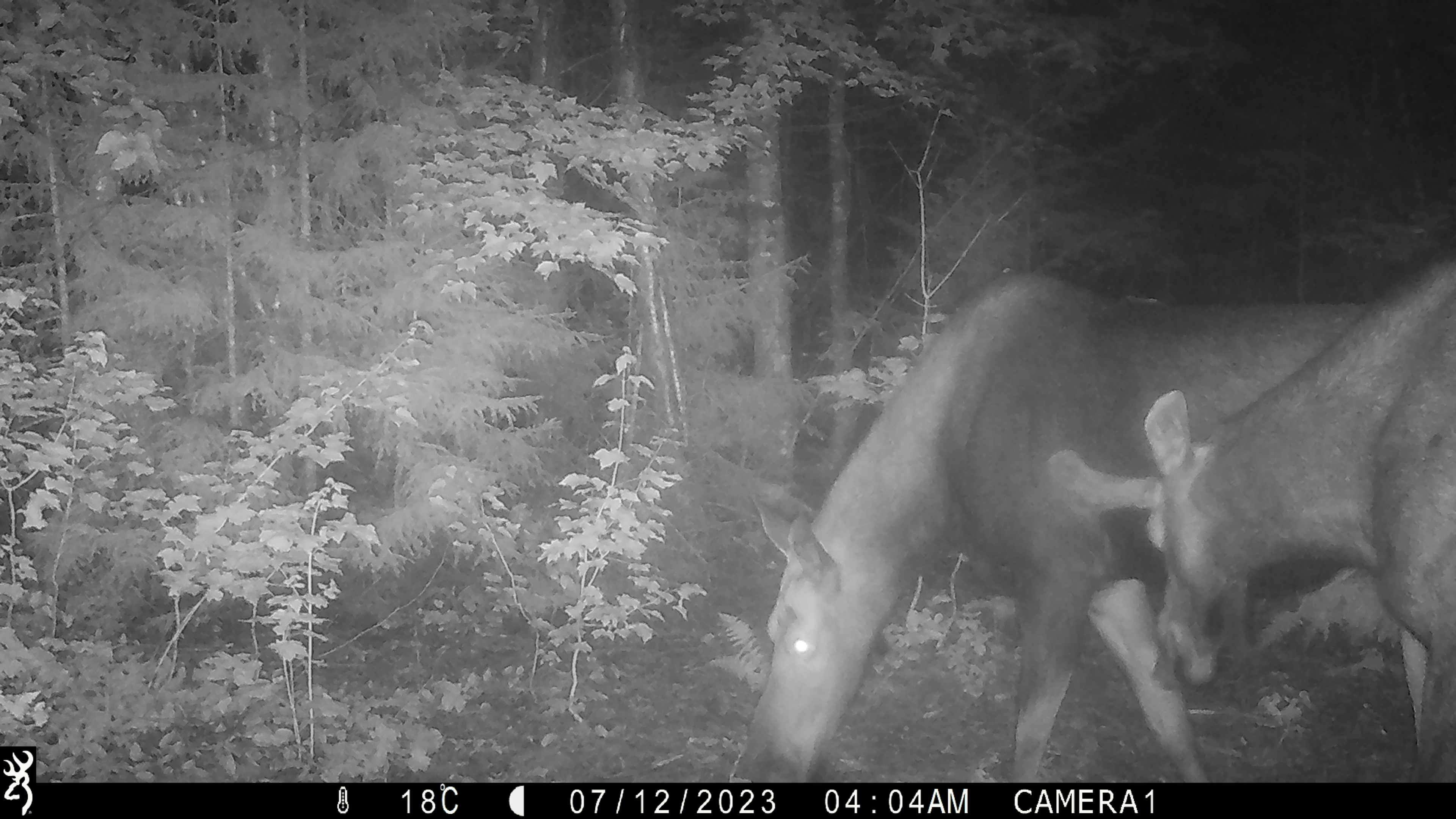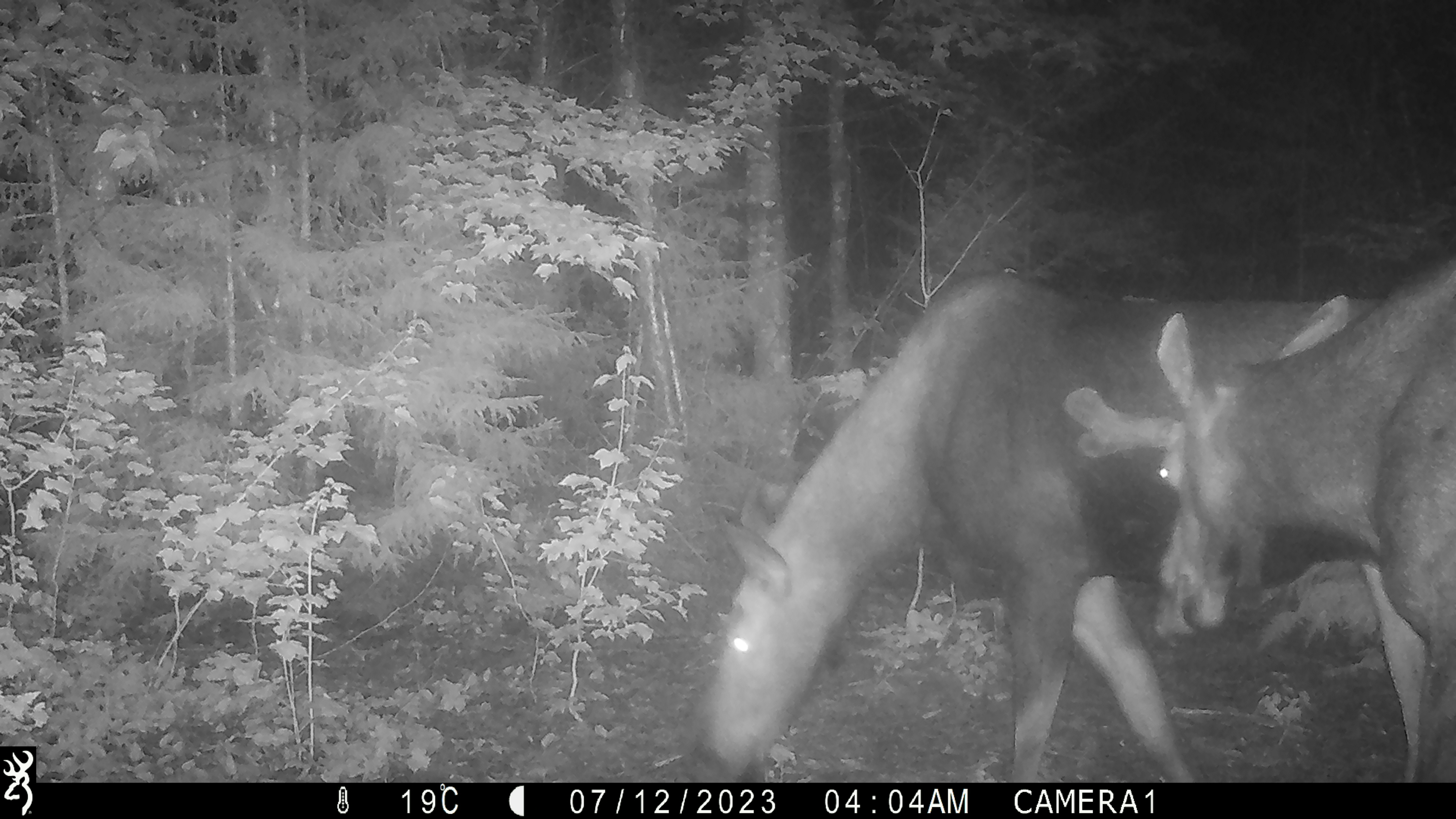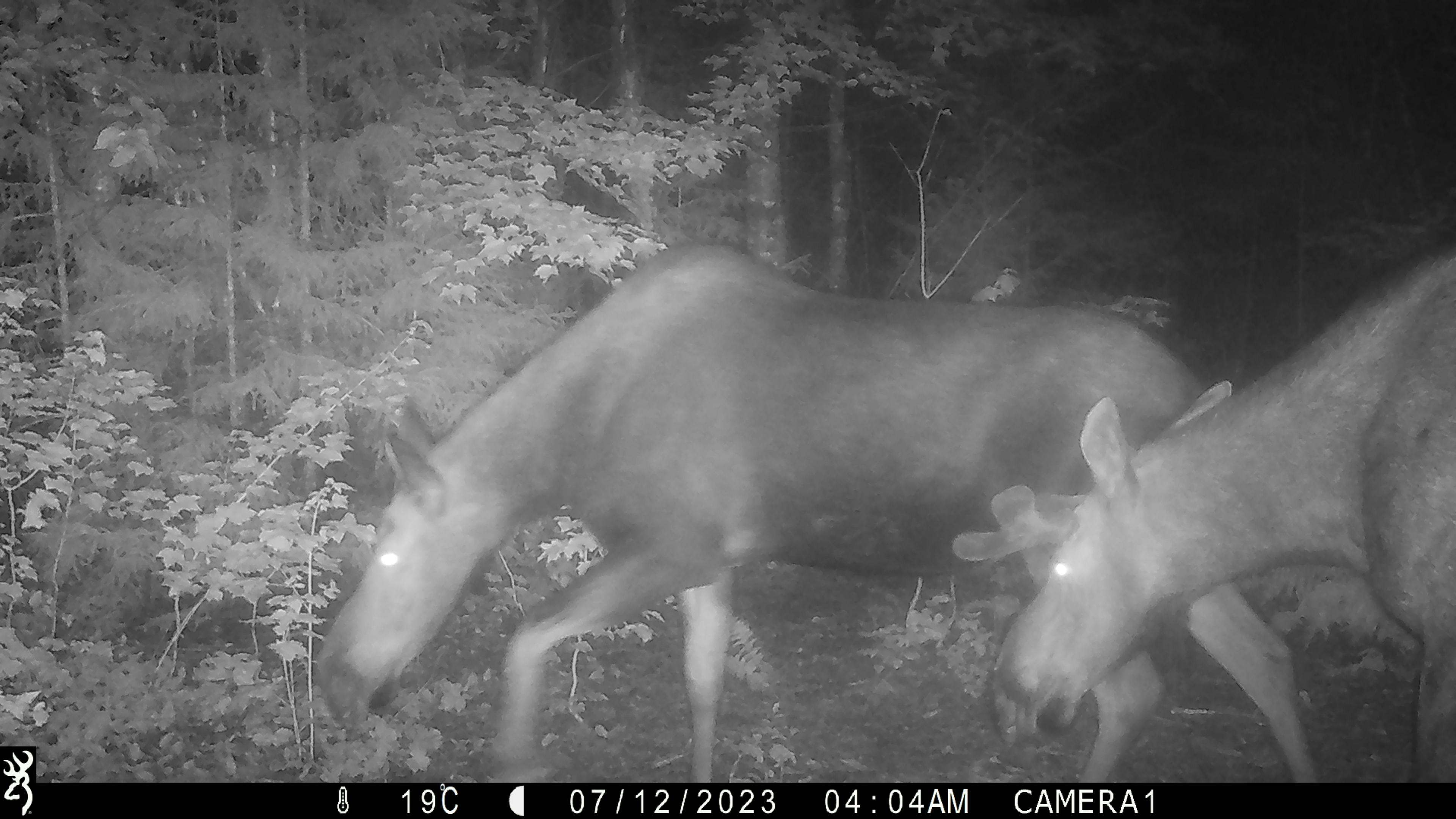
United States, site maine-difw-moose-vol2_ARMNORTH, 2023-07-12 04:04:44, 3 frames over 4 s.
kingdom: Animalia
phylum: Chordata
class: Mammalia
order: Artiodactyla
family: Cervidae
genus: Alces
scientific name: Alces alces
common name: moose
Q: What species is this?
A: Moose (Alces alces).